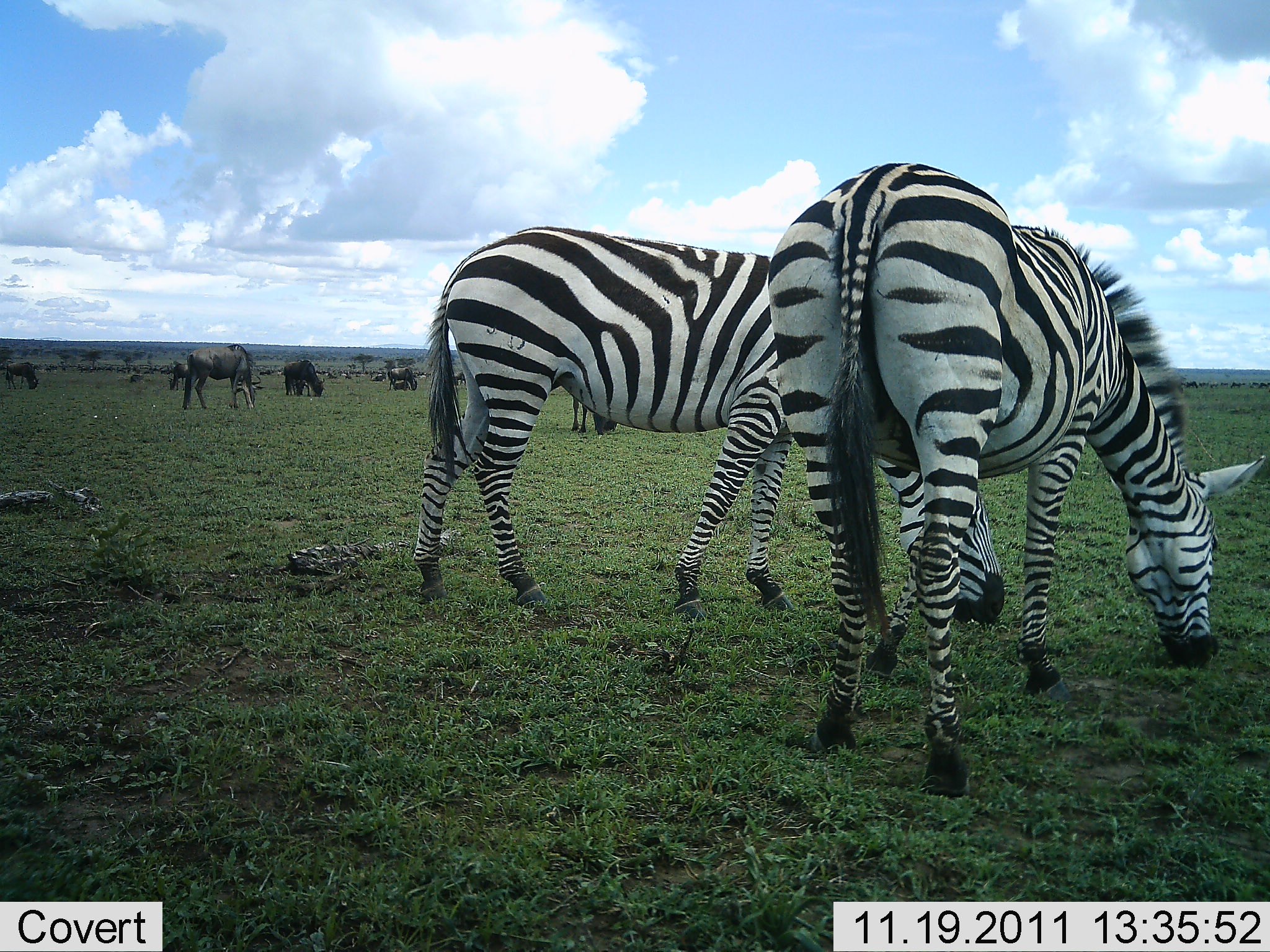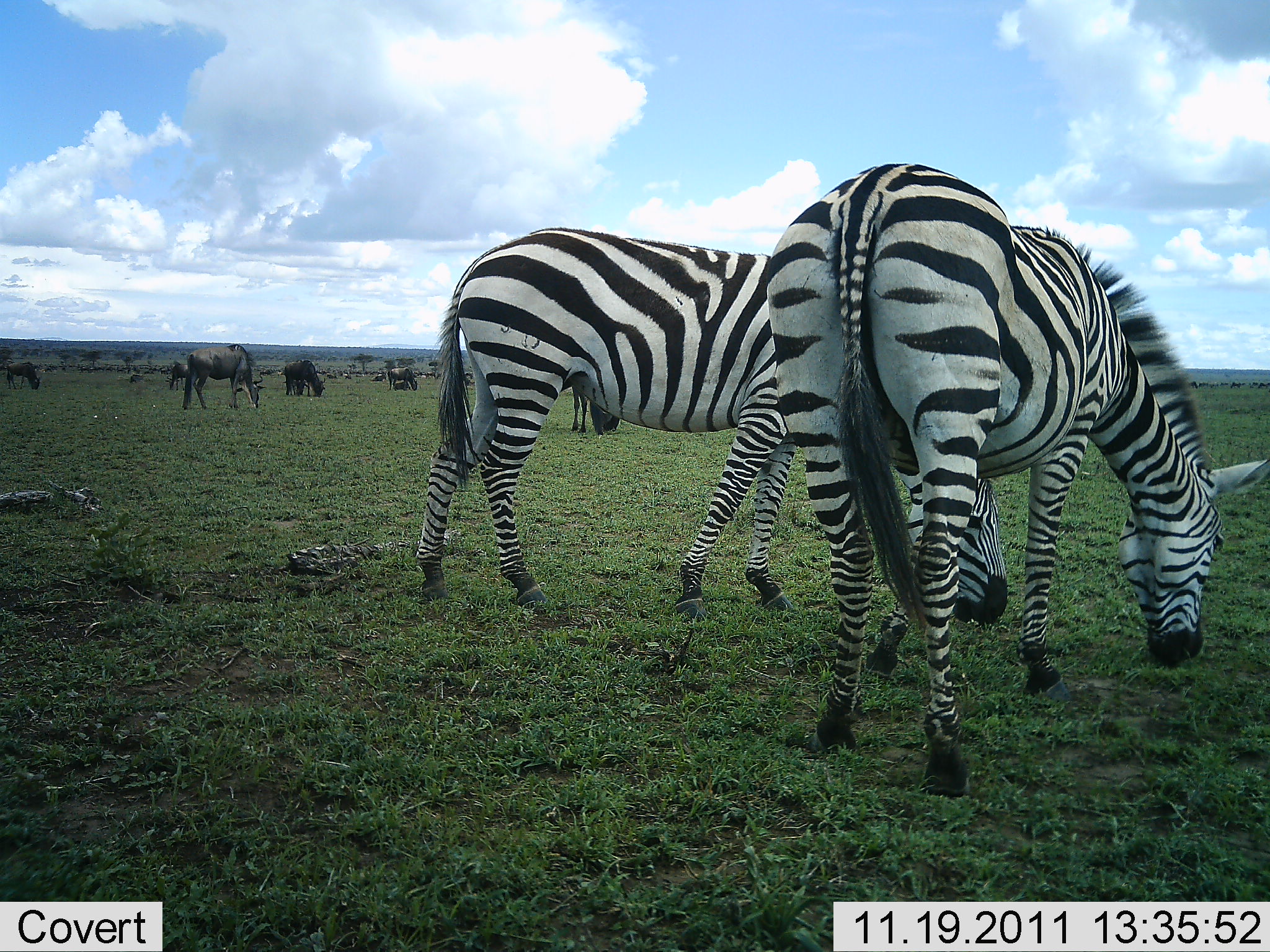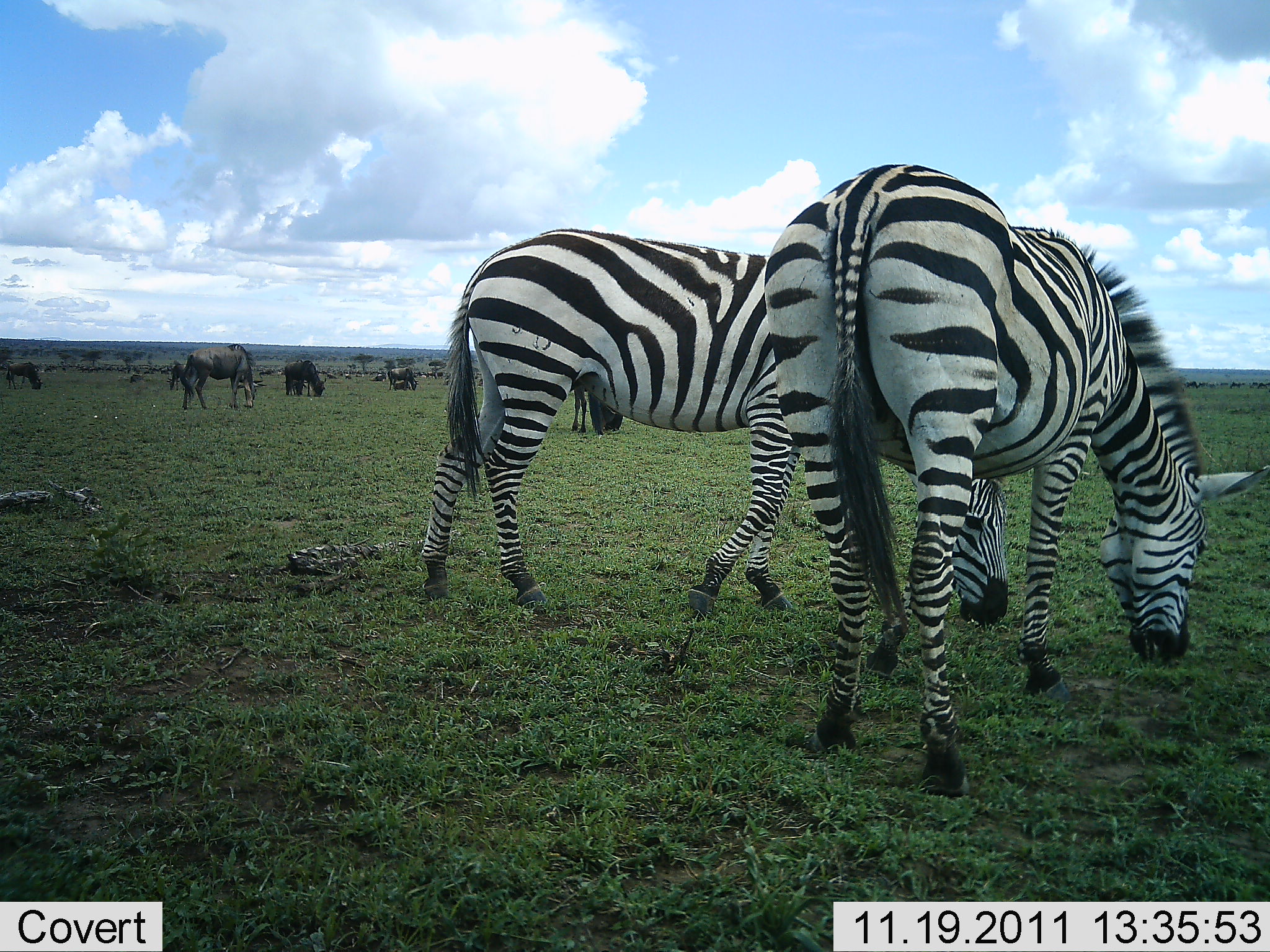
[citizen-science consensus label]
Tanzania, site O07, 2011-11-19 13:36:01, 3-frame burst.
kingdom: Animalia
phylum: Chordata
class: Mammalia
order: Artiodactyla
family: Bovidae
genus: Connochaetes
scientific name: Connochaetes taurinus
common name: blue wildebeest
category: wildebeest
Wildebeest (blue wildebeest) (Connochaetes taurinus), count 11-50. Behavior (volunteer vote fractions): standing 27%, resting 18%, moving 0%, interacting 0%. Young present (vote fraction): 0%. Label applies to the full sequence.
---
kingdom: Animalia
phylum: Chordata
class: Mammalia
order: Perissodactyla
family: Equidae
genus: Equus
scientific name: Equus quagga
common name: plains zebra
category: zebra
Zebra (plains zebra) (Equus quagga), count 2. Behavior (volunteer vote fractions): standing 19%, resting 0%, moving 0%, interacting 0%. Young present (vote fraction): 0%. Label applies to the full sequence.